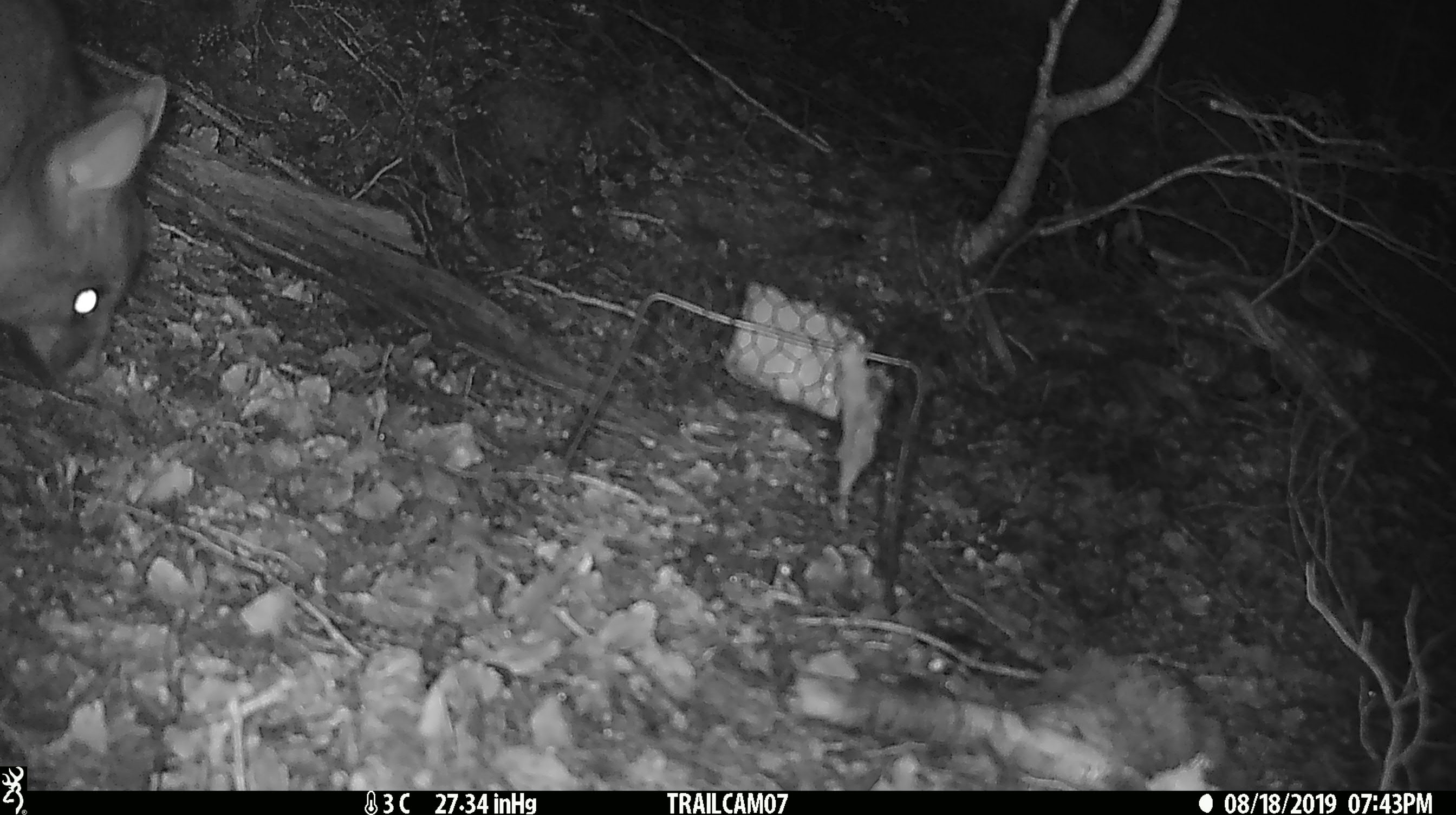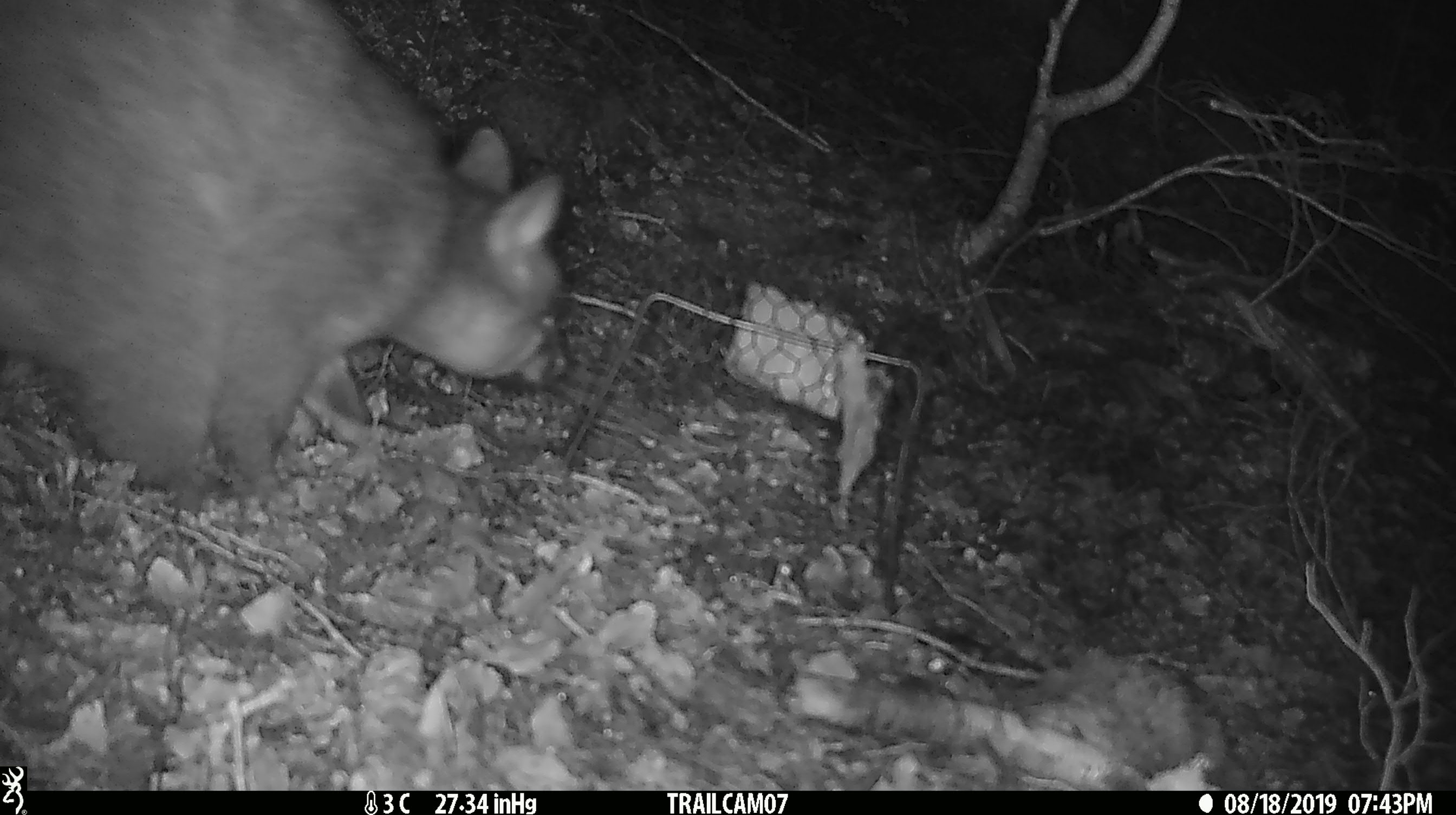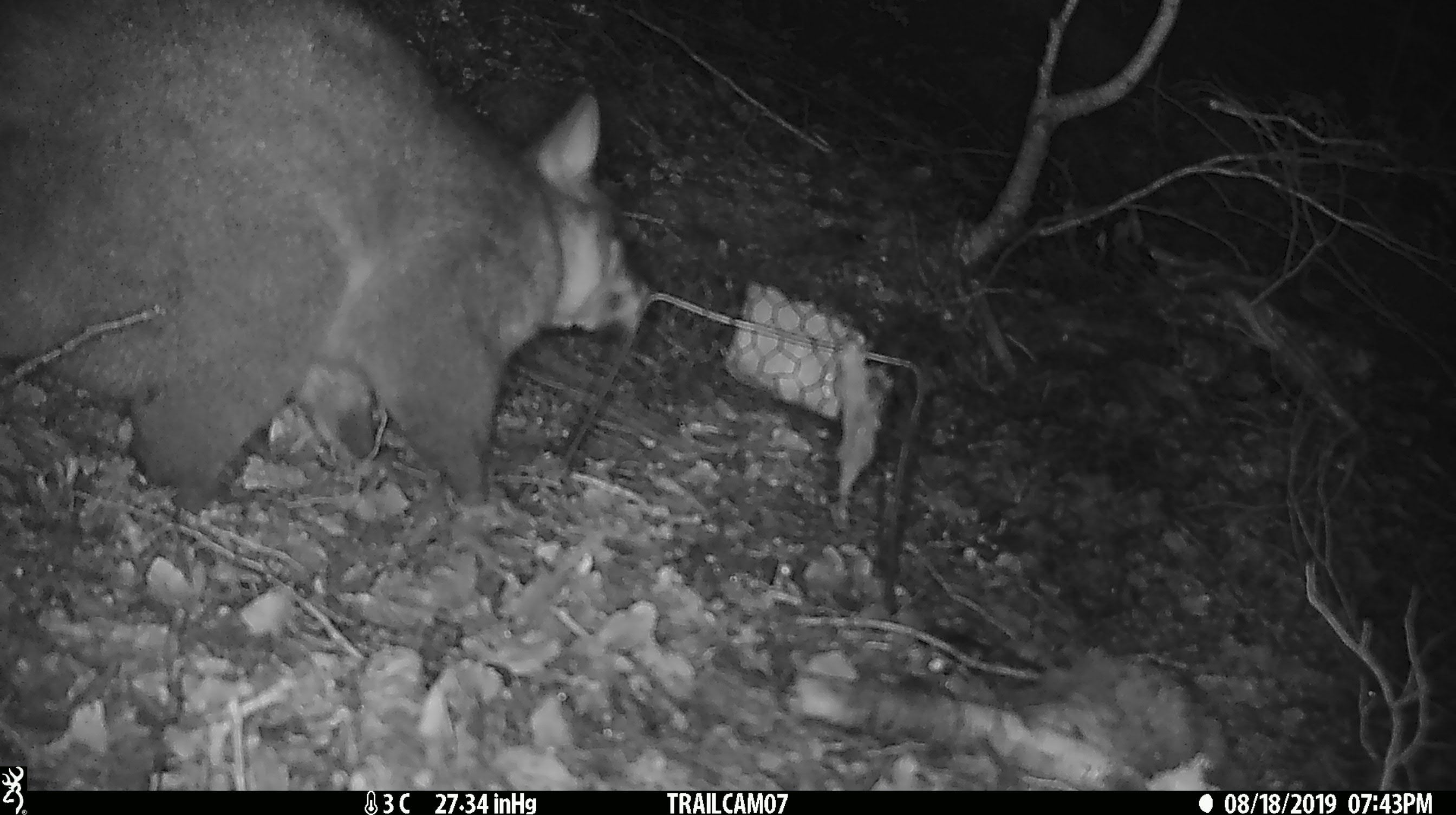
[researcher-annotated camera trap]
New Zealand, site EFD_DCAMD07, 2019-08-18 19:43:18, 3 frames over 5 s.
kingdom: Animalia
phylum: Chordata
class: Mammalia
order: Diprotodontia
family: Phalangeridae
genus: Trichosurus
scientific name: Trichosurus vulpecula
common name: common brushtail possum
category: possum